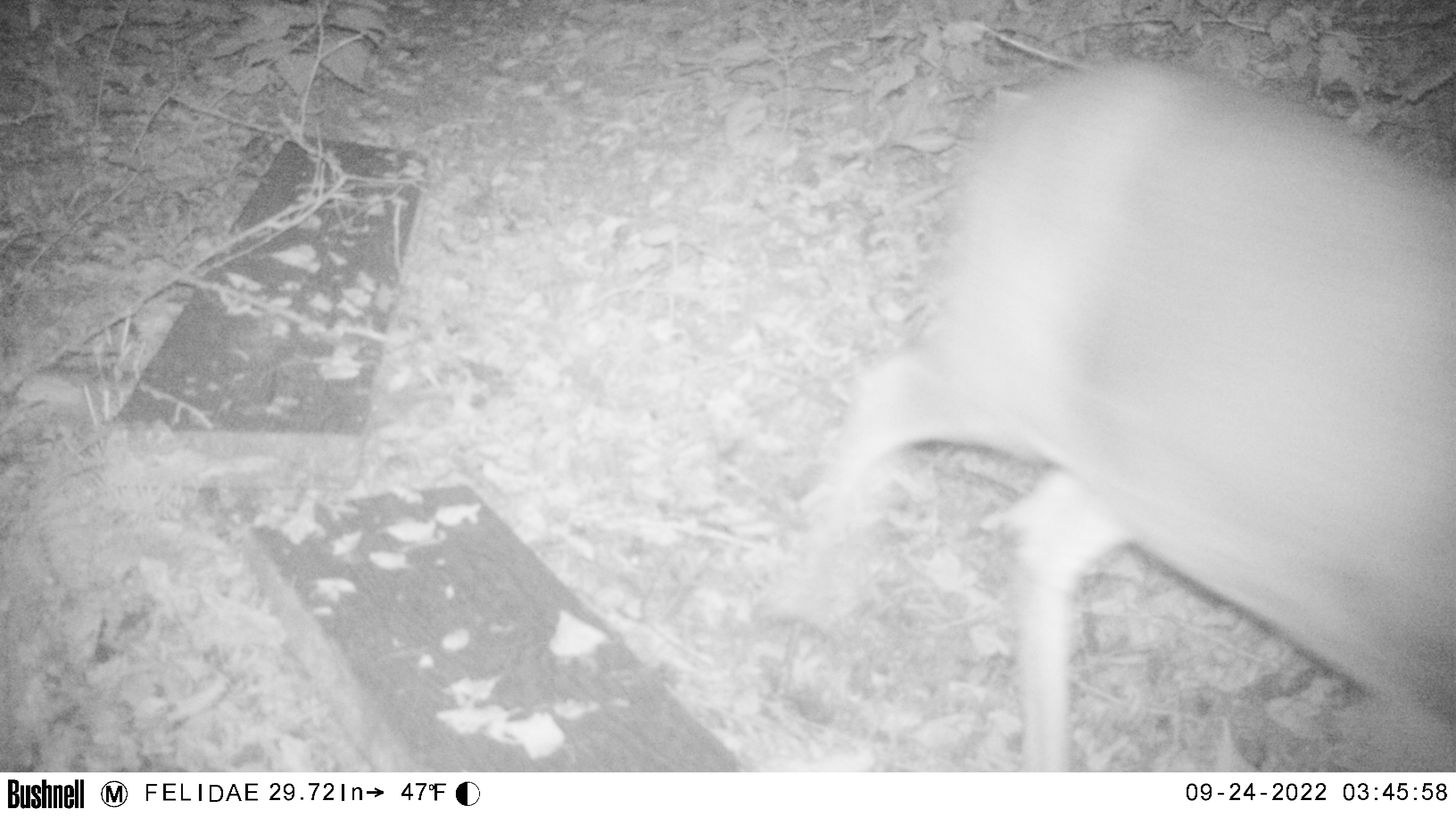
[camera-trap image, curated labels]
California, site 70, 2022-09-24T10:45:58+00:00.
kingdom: Animalia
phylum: Chordata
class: Mammalia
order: Artiodactyla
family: Cervidae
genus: Odocoileus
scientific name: Odocoileus hemionus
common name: mule deer